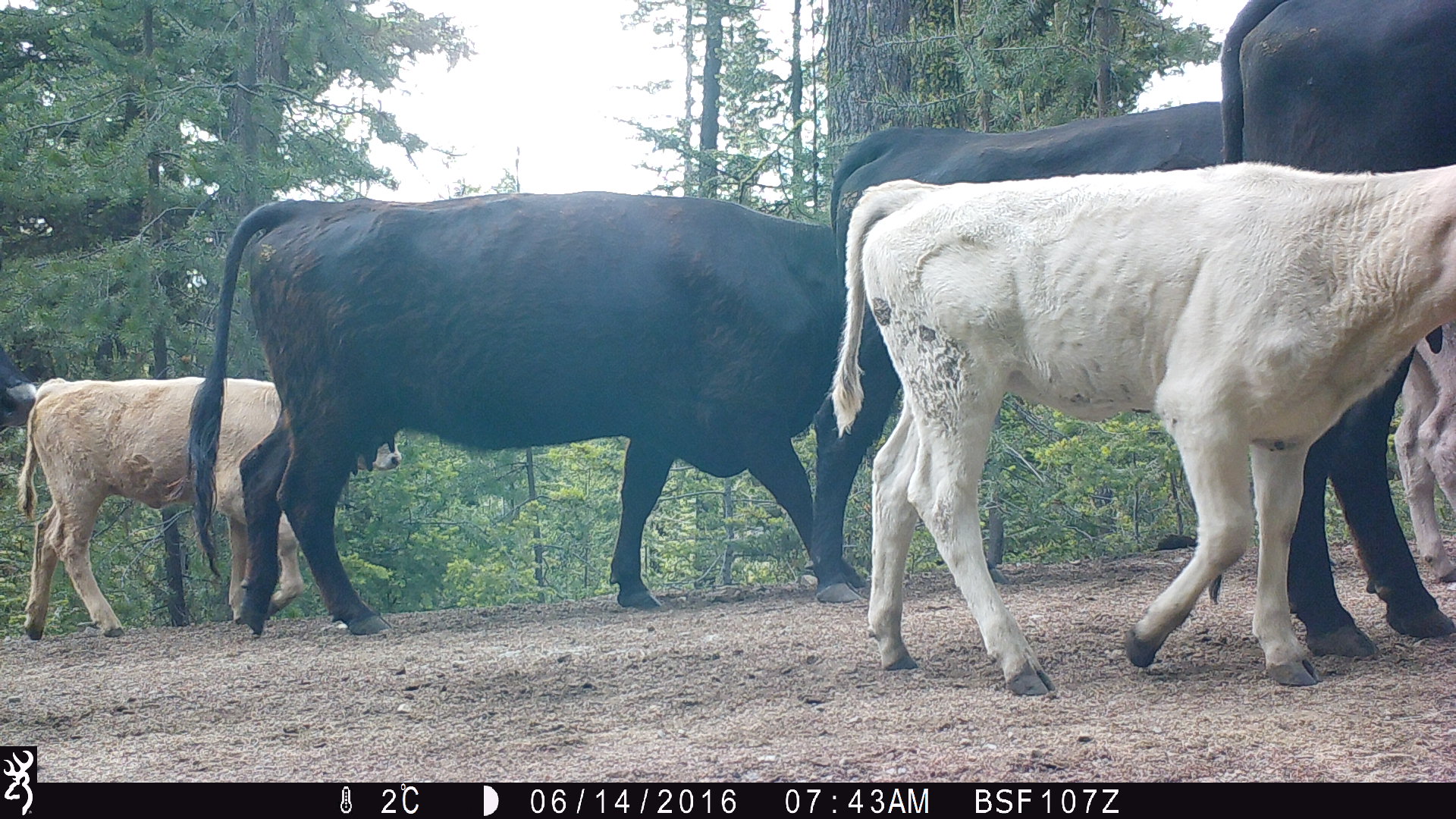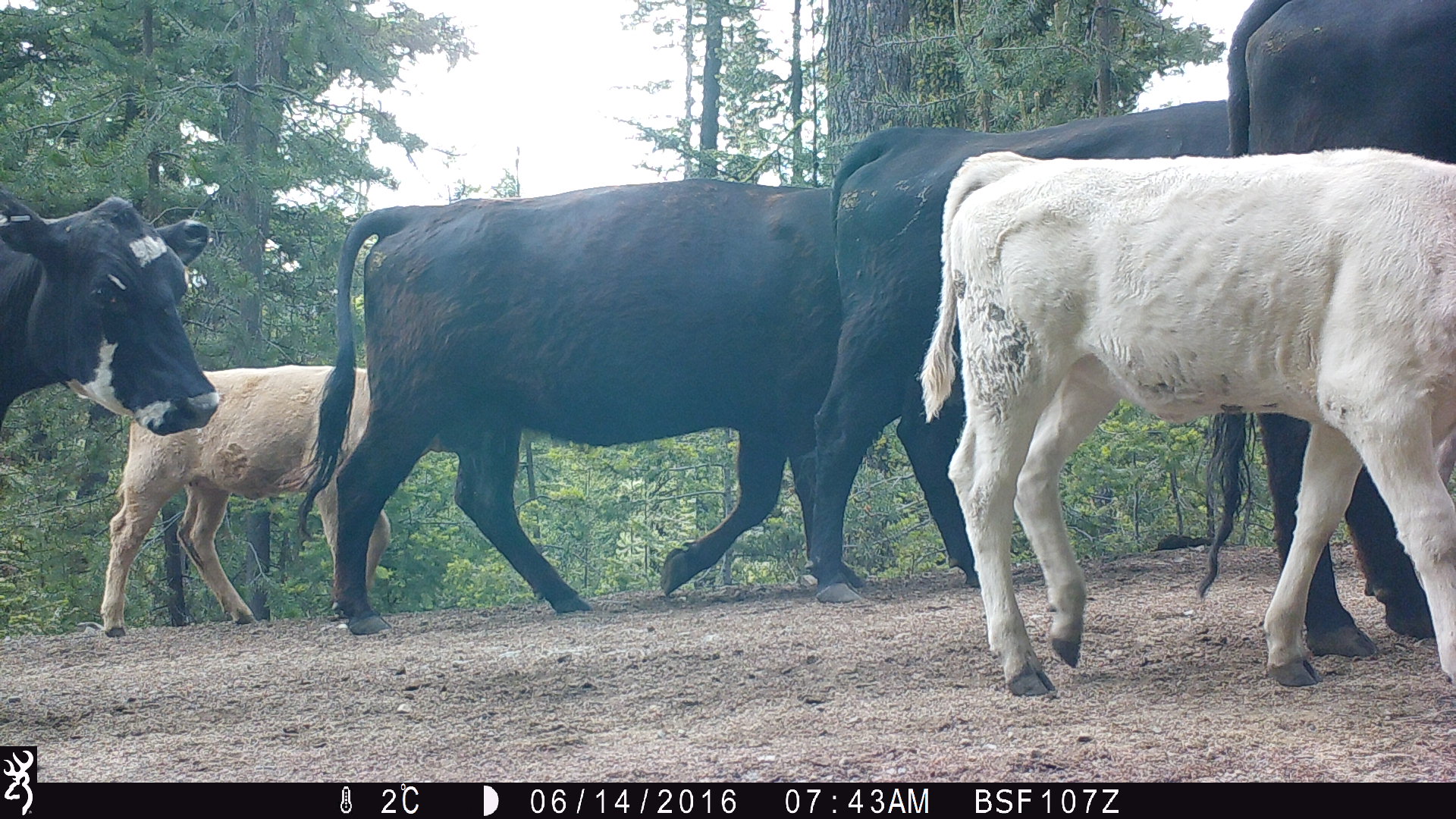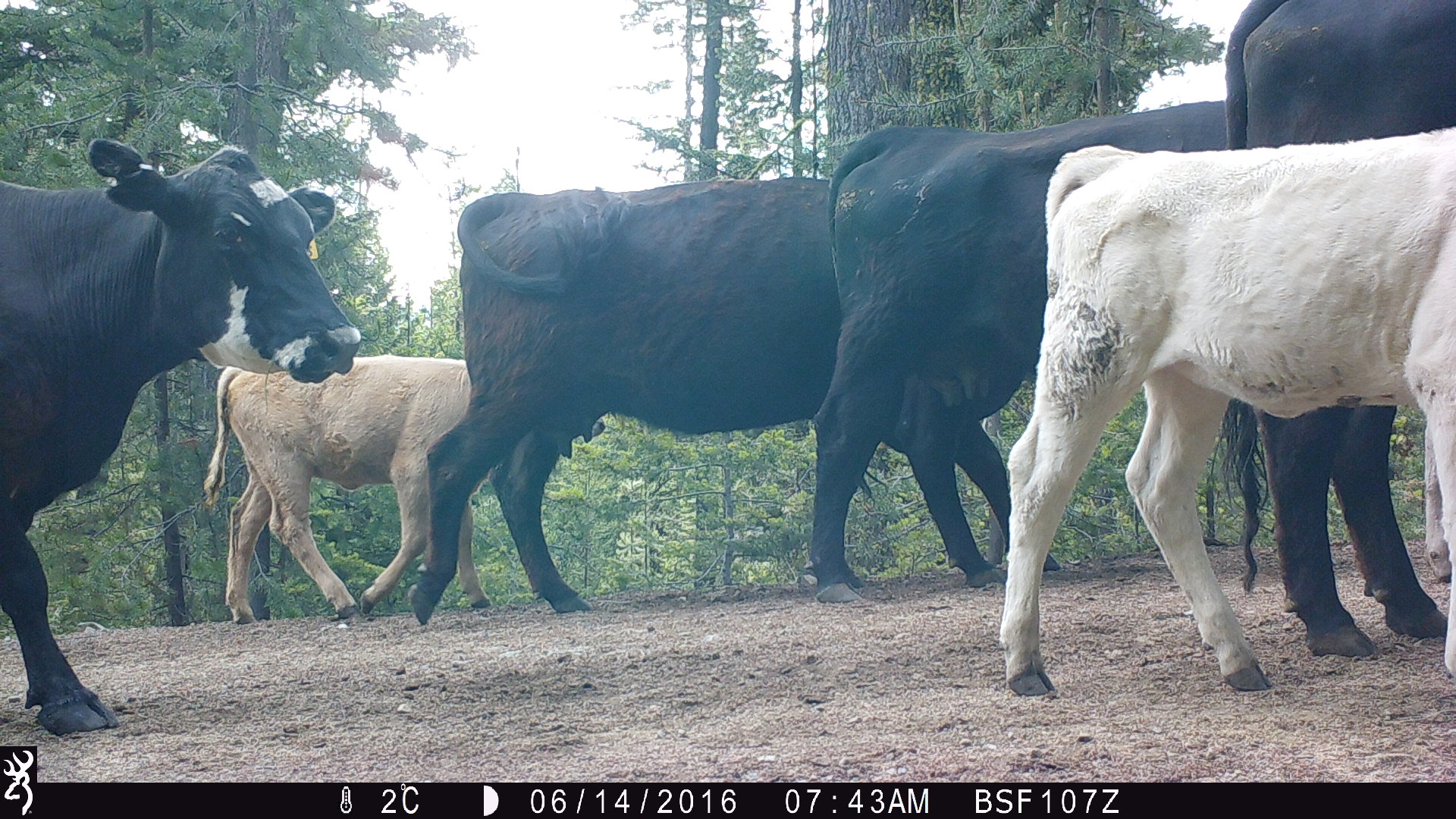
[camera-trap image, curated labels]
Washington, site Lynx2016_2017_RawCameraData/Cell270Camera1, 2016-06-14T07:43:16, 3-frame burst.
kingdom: Animalia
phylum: Chordata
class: Mammalia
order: Artiodactyla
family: Bovidae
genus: Bos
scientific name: Bos taurus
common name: domestic cattle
Domestic cattle (Bos taurus). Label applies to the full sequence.